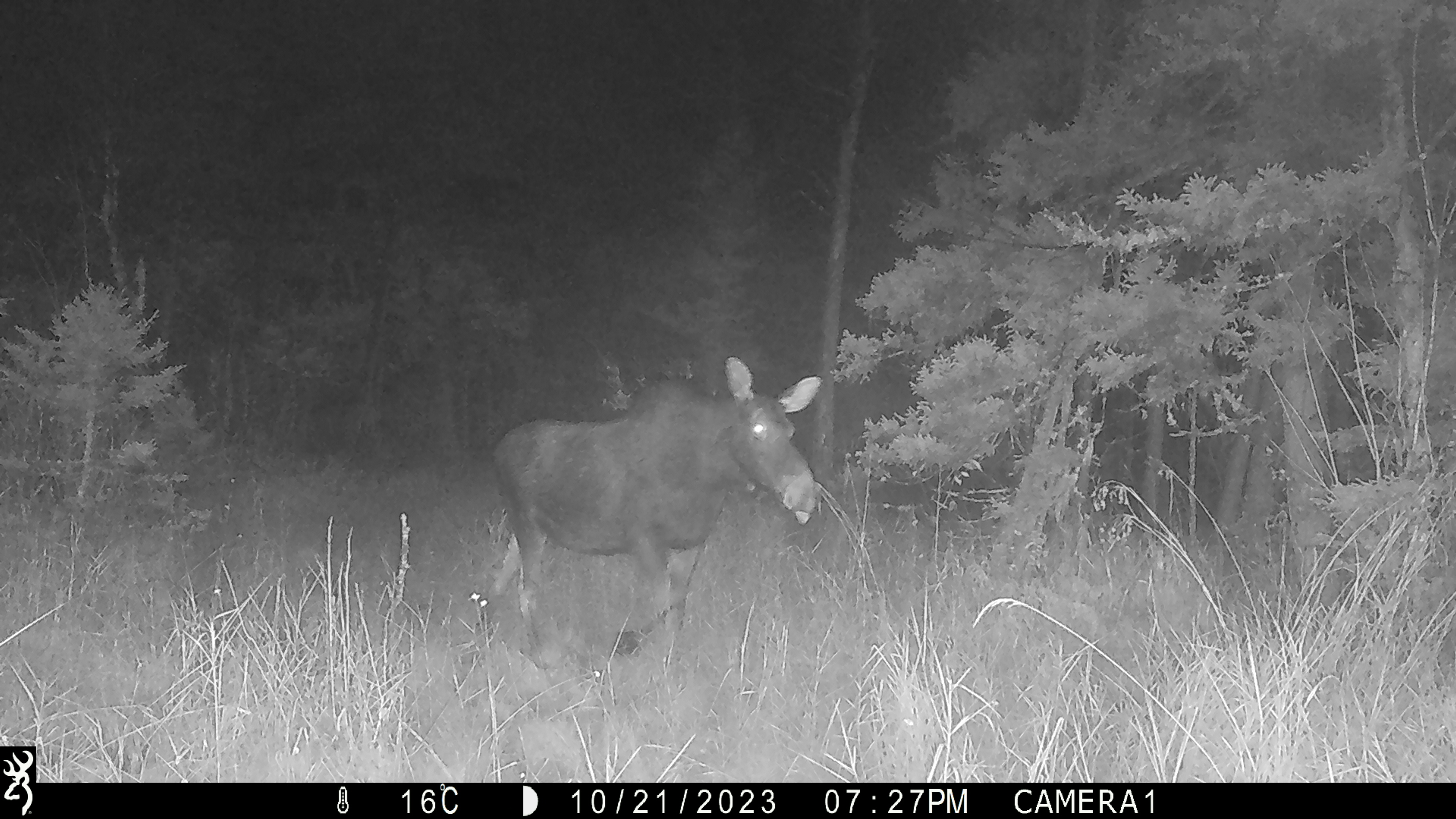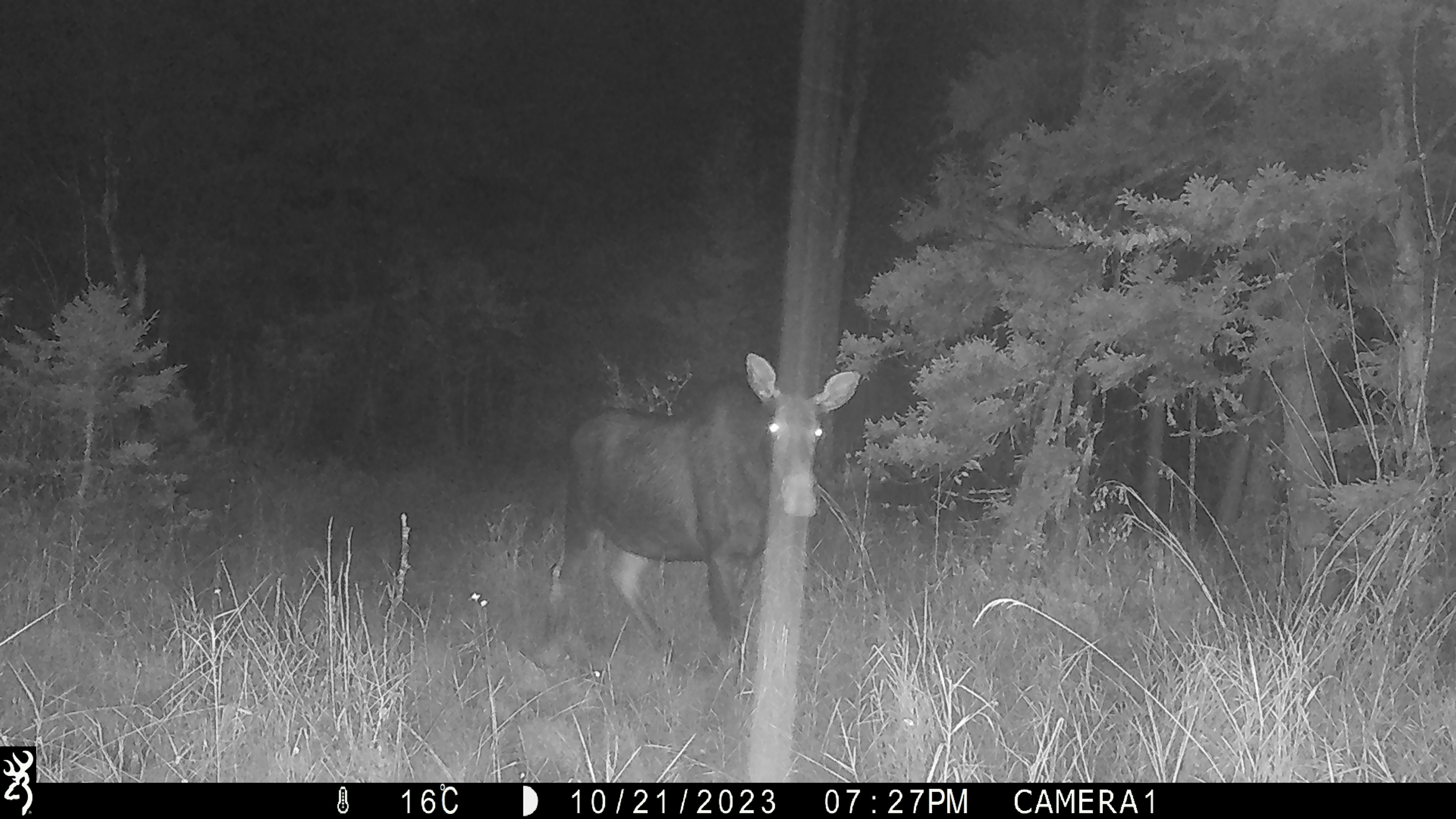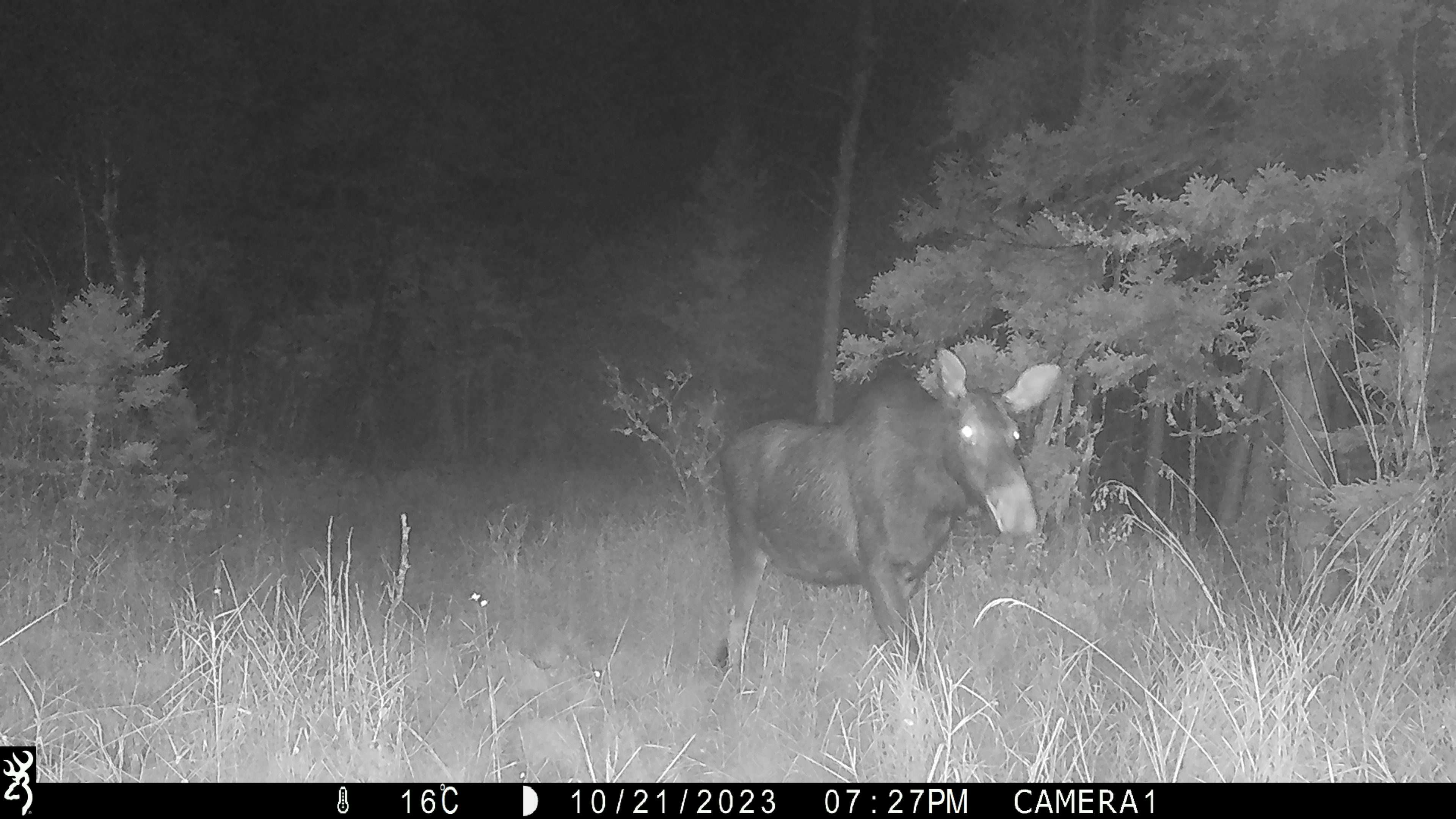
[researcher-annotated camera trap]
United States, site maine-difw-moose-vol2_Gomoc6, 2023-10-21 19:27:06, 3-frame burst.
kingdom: Animalia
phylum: Chordata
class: Mammalia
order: Artiodactyla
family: Cervidae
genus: Alces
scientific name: Alces alces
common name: moose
Moose (Alces alces).